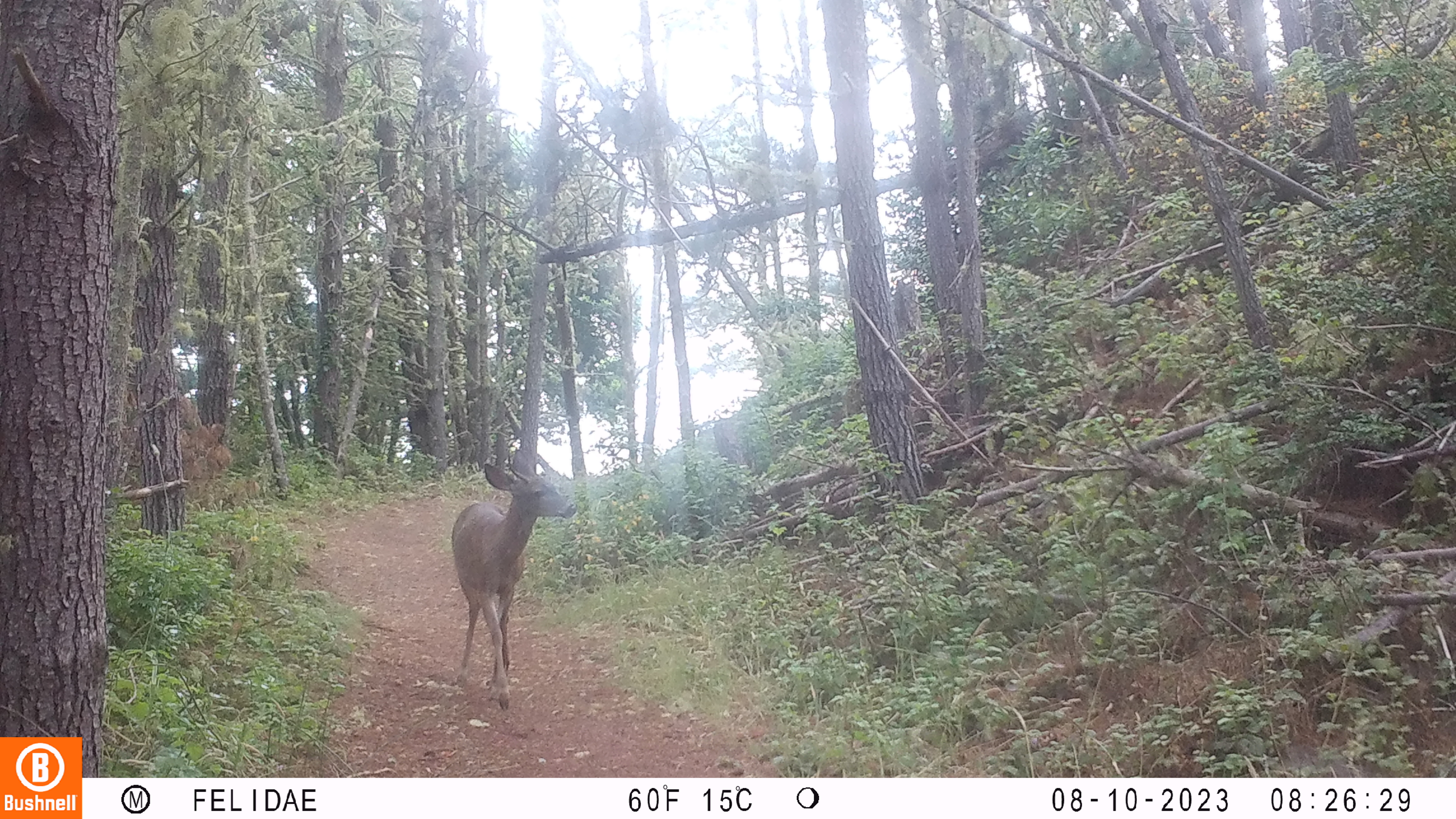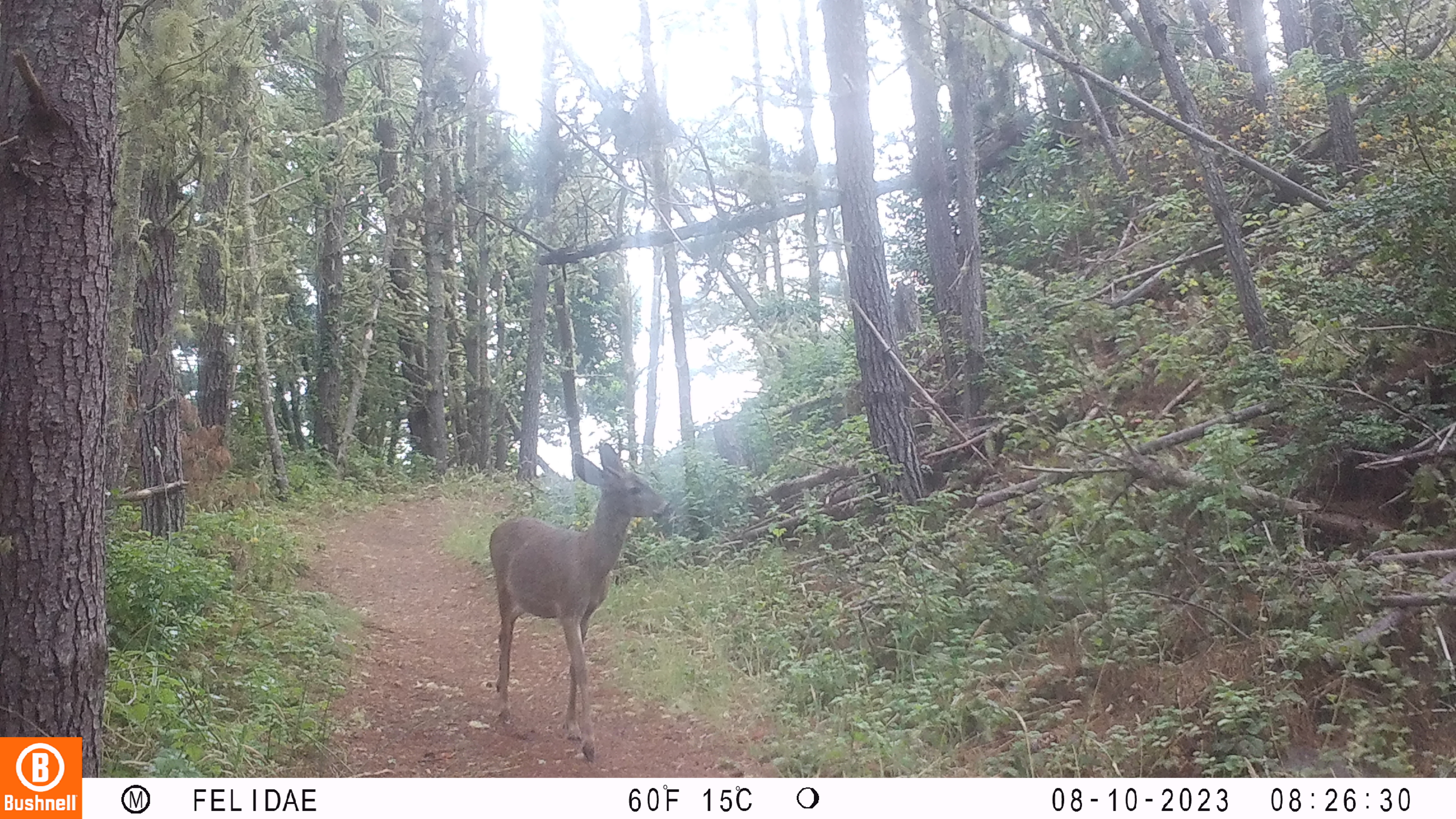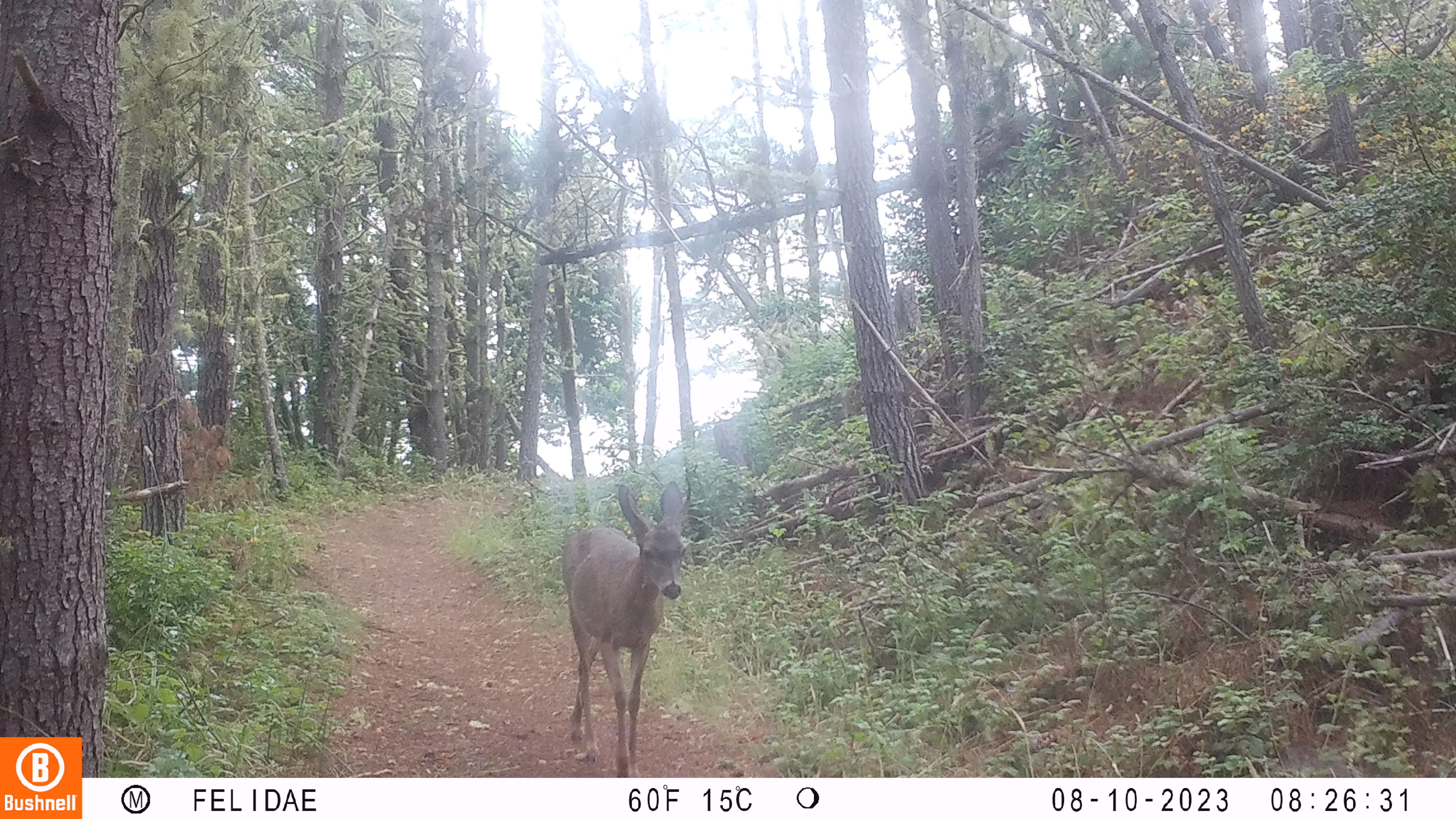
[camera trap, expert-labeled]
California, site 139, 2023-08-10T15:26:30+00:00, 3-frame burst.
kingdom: Animalia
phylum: Chordata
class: Mammalia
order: Artiodactyla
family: Cervidae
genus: Odocoileus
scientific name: Odocoileus hemionus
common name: mule deer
Mule deer (Odocoileus hemionus).